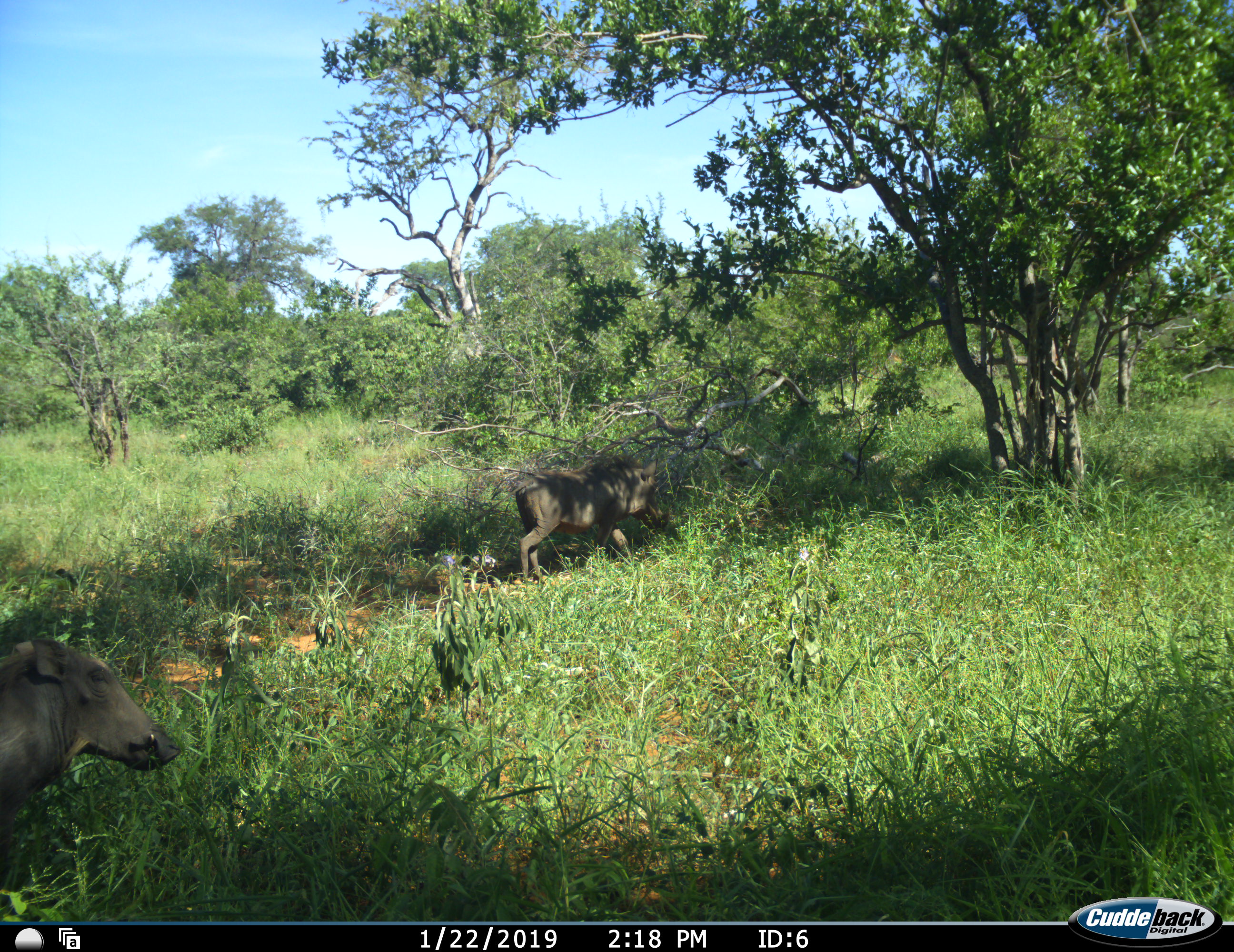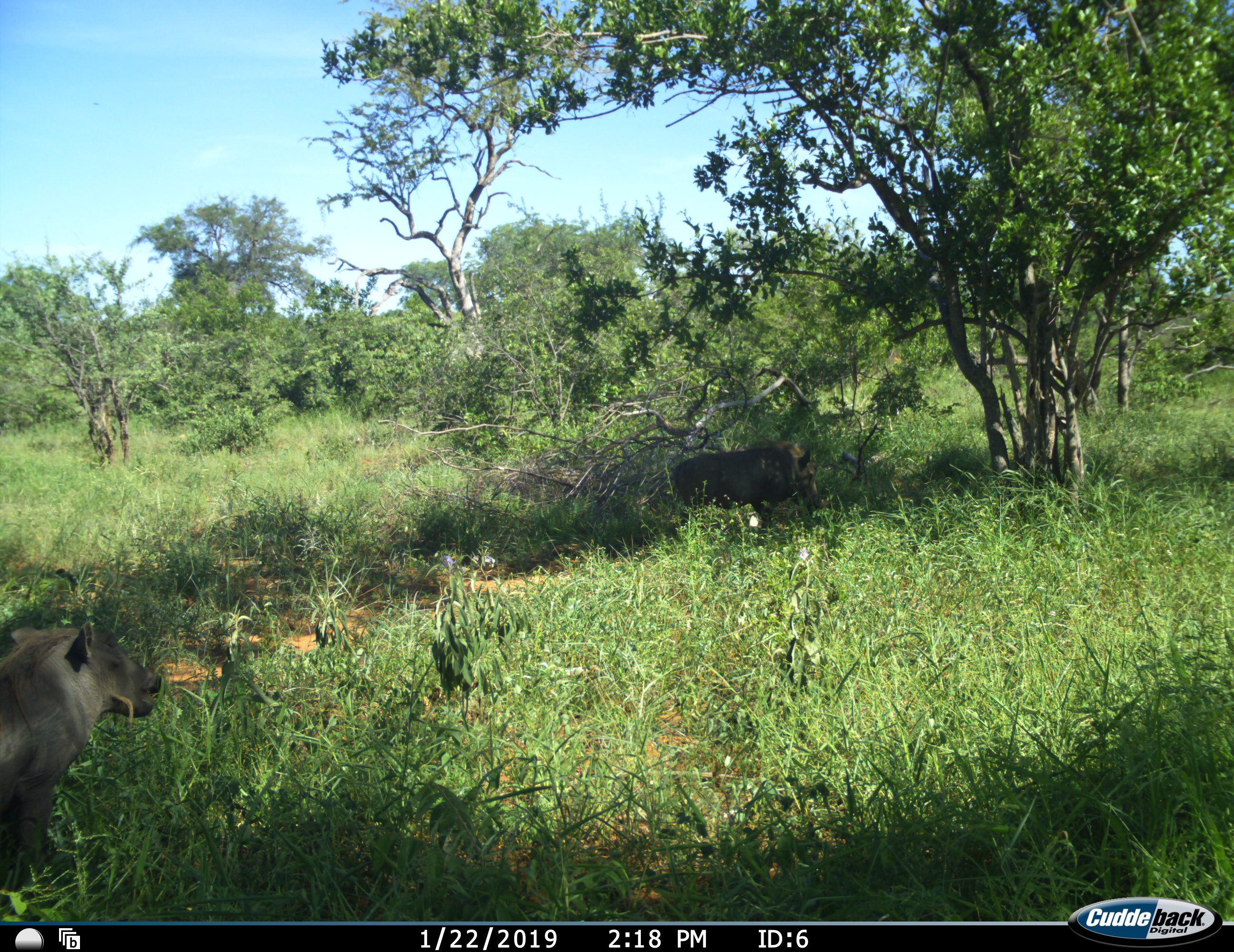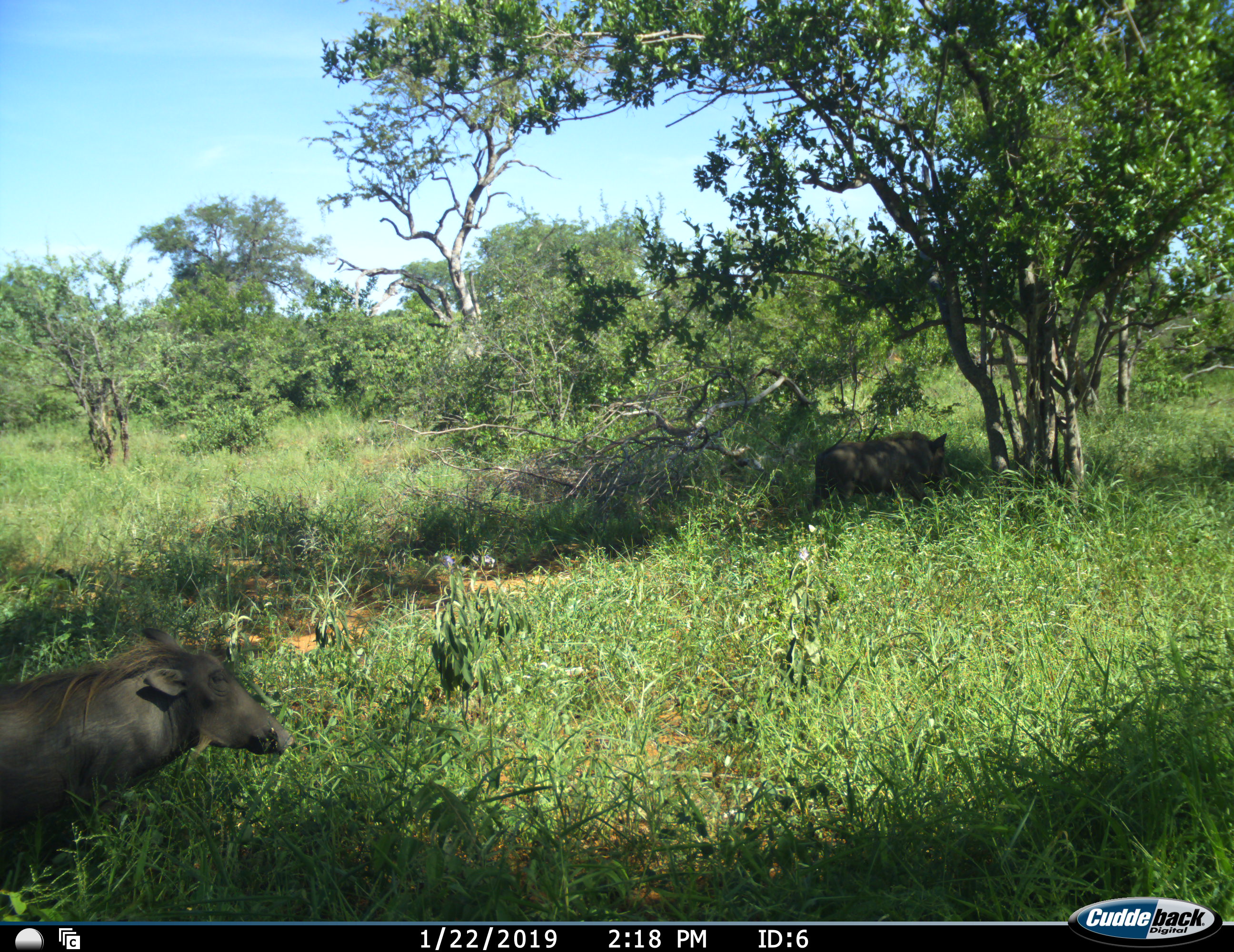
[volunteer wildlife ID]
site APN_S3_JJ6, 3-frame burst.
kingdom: Animalia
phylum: Chordata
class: Mammalia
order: Artiodactyla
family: Suidae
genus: Phacochoerus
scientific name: Phacochoerus africanus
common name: warthog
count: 2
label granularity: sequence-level